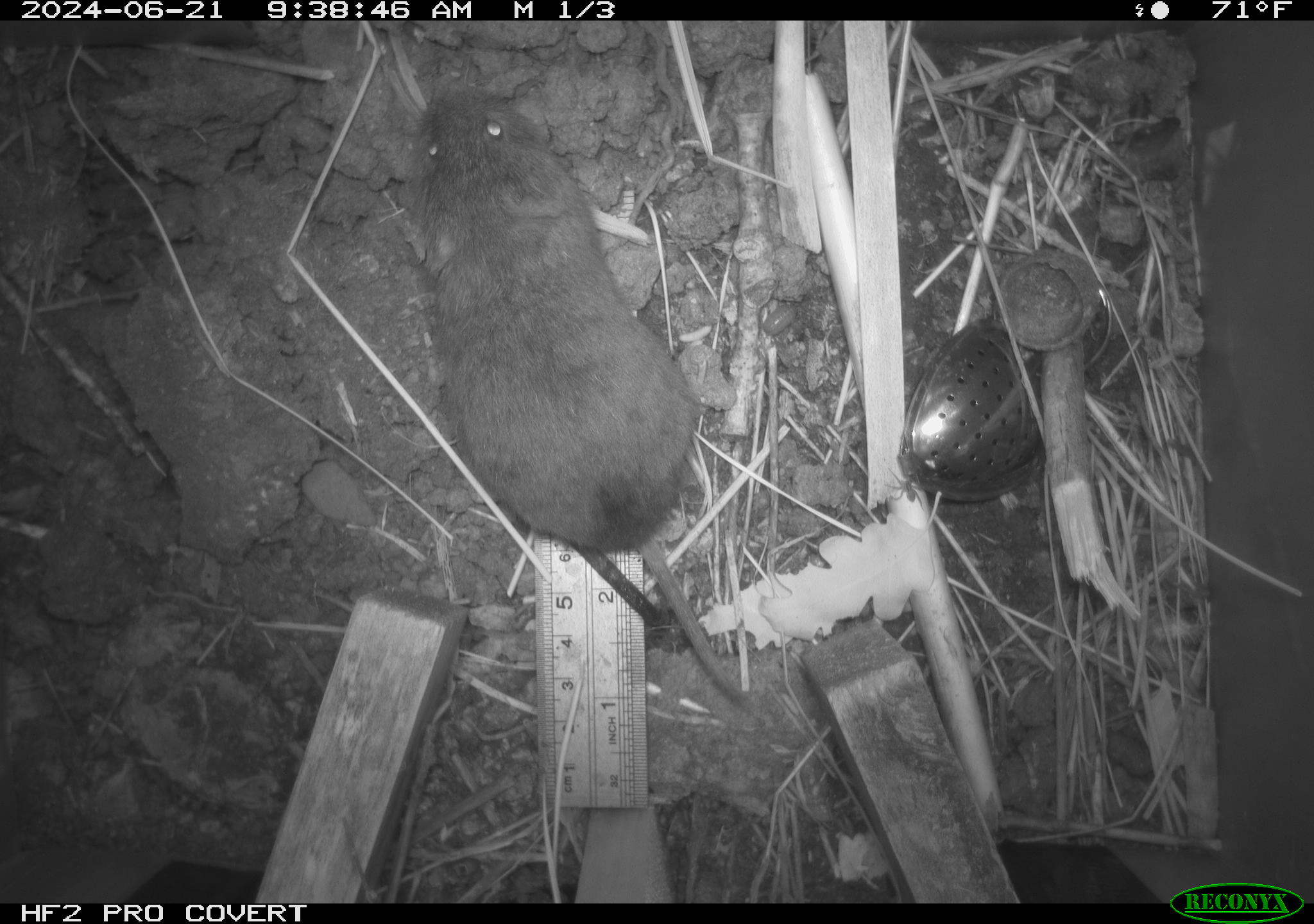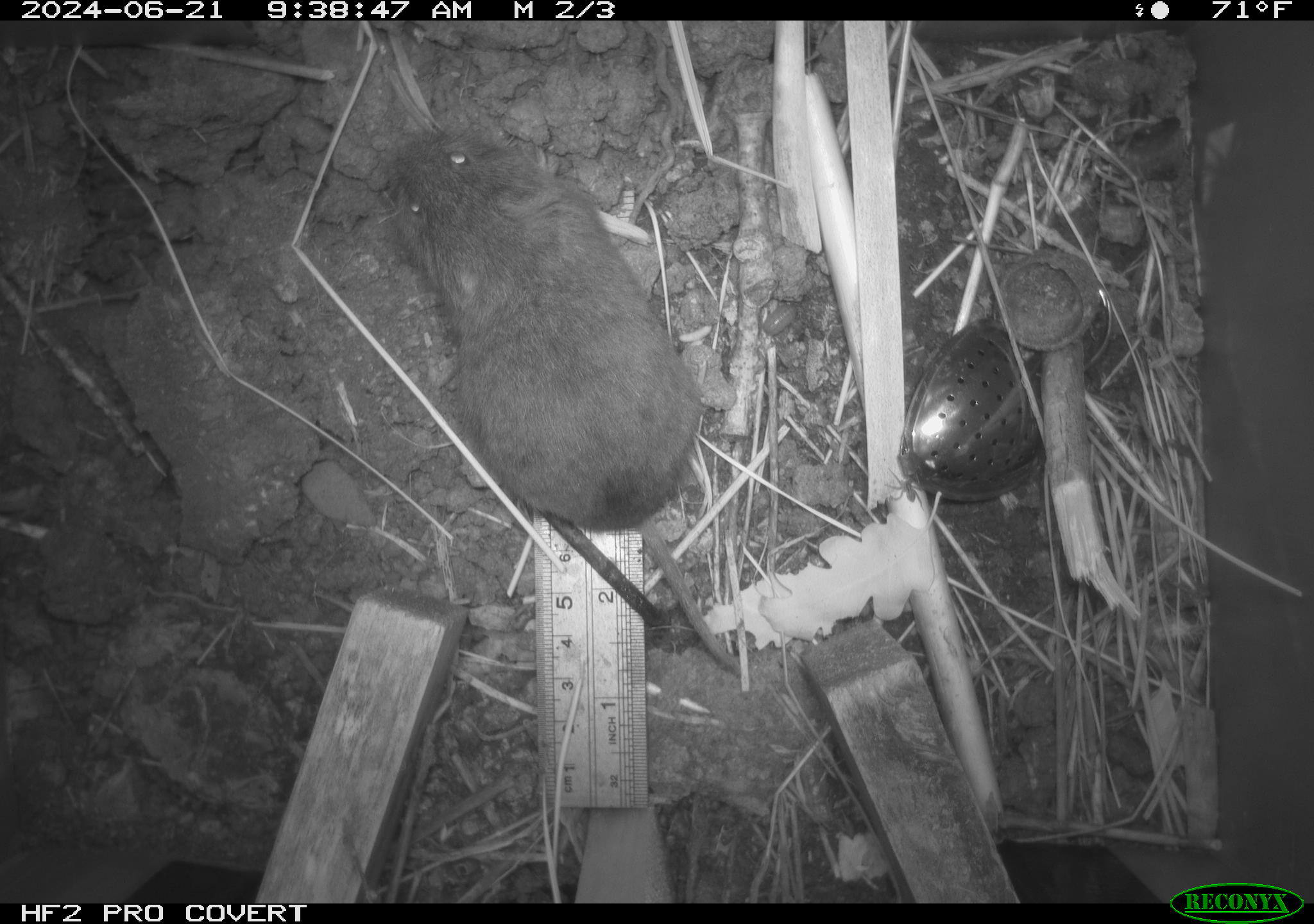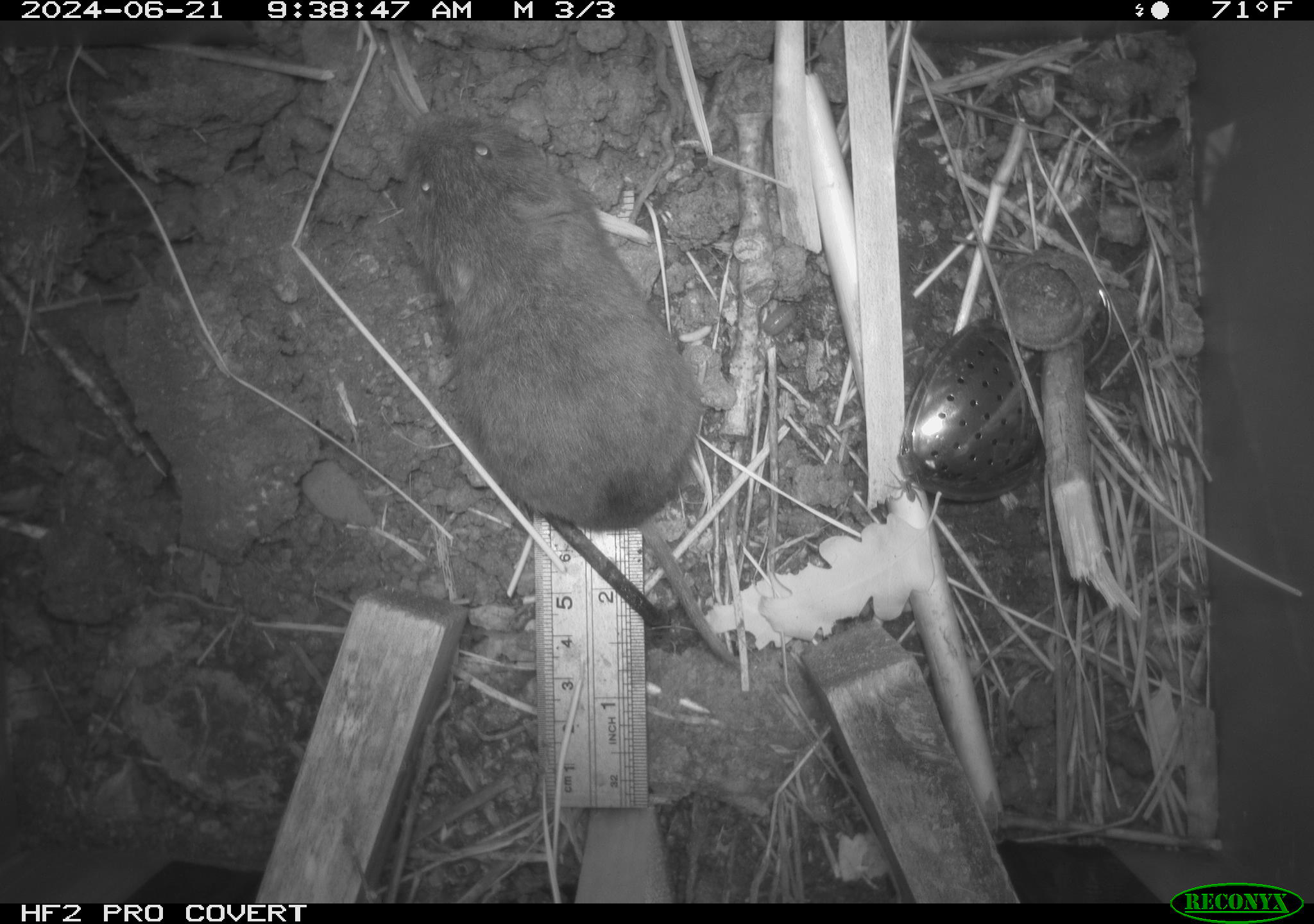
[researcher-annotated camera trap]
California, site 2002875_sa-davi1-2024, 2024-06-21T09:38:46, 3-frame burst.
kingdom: Animalia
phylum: Chordata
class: Mammalia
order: Rodentia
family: Cricetidae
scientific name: Arvicolinae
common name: voles, lemmings, and muskrats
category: arvicolinae subfamily